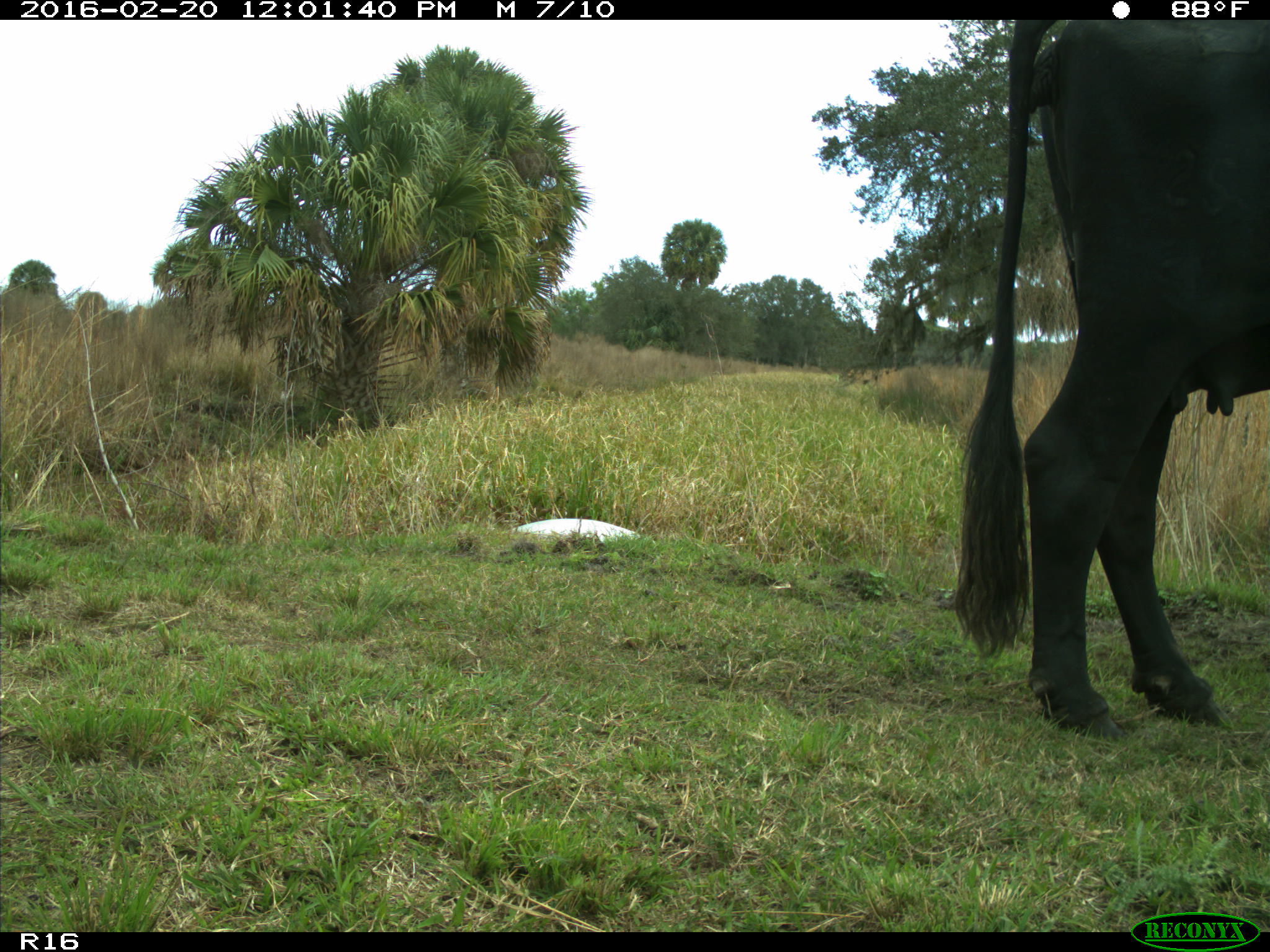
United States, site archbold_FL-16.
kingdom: Animalia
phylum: Chordata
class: Mammalia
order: Artiodactyla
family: Bovidae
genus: Bos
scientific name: Bos taurus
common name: domestic cow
Bos taurus (domestic cow).